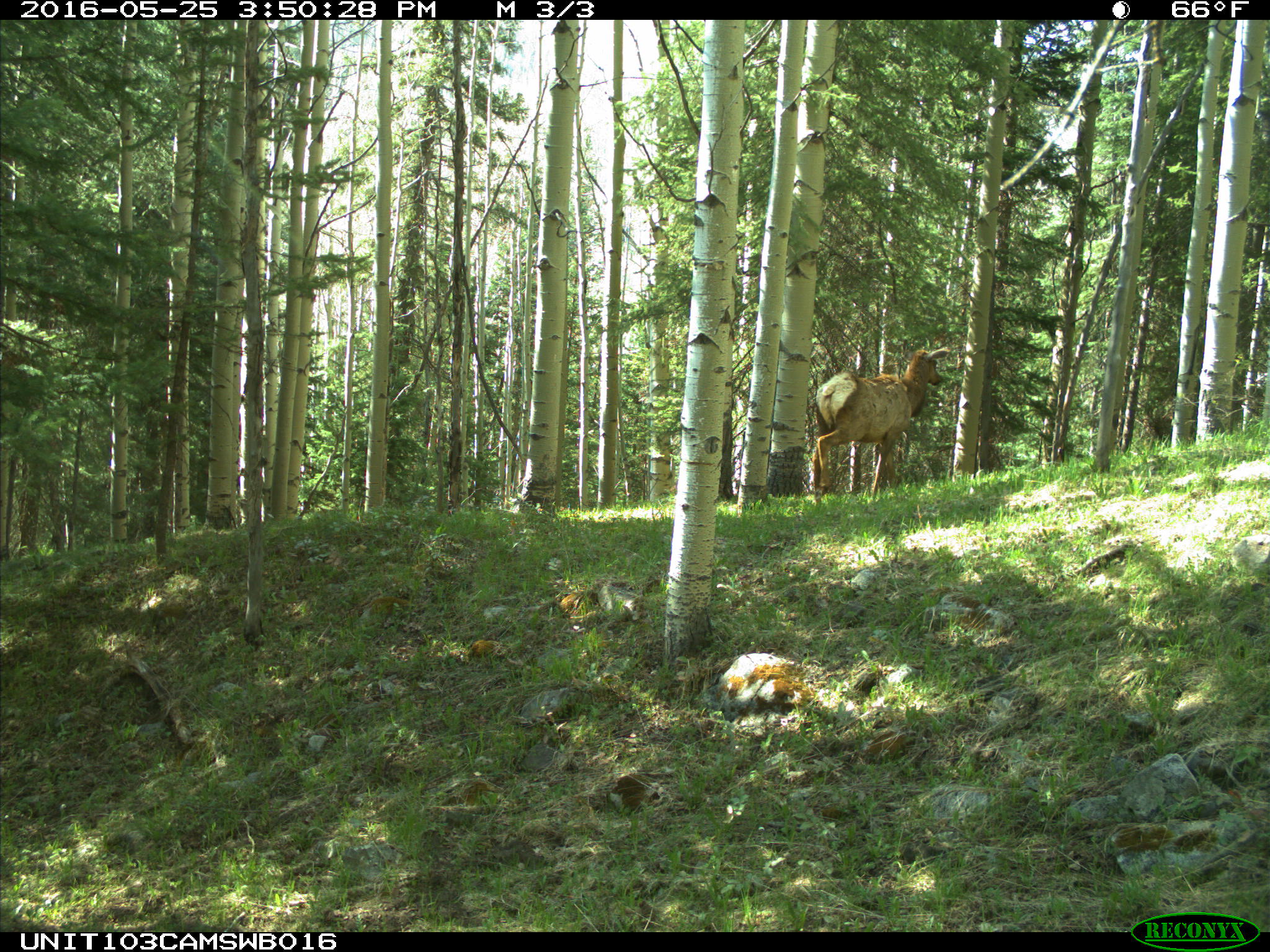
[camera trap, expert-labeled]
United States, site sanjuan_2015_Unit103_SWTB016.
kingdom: Animalia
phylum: Chordata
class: Mammalia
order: Artiodactyla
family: Cervidae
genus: Cervus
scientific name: Cervus elaphus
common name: red deer